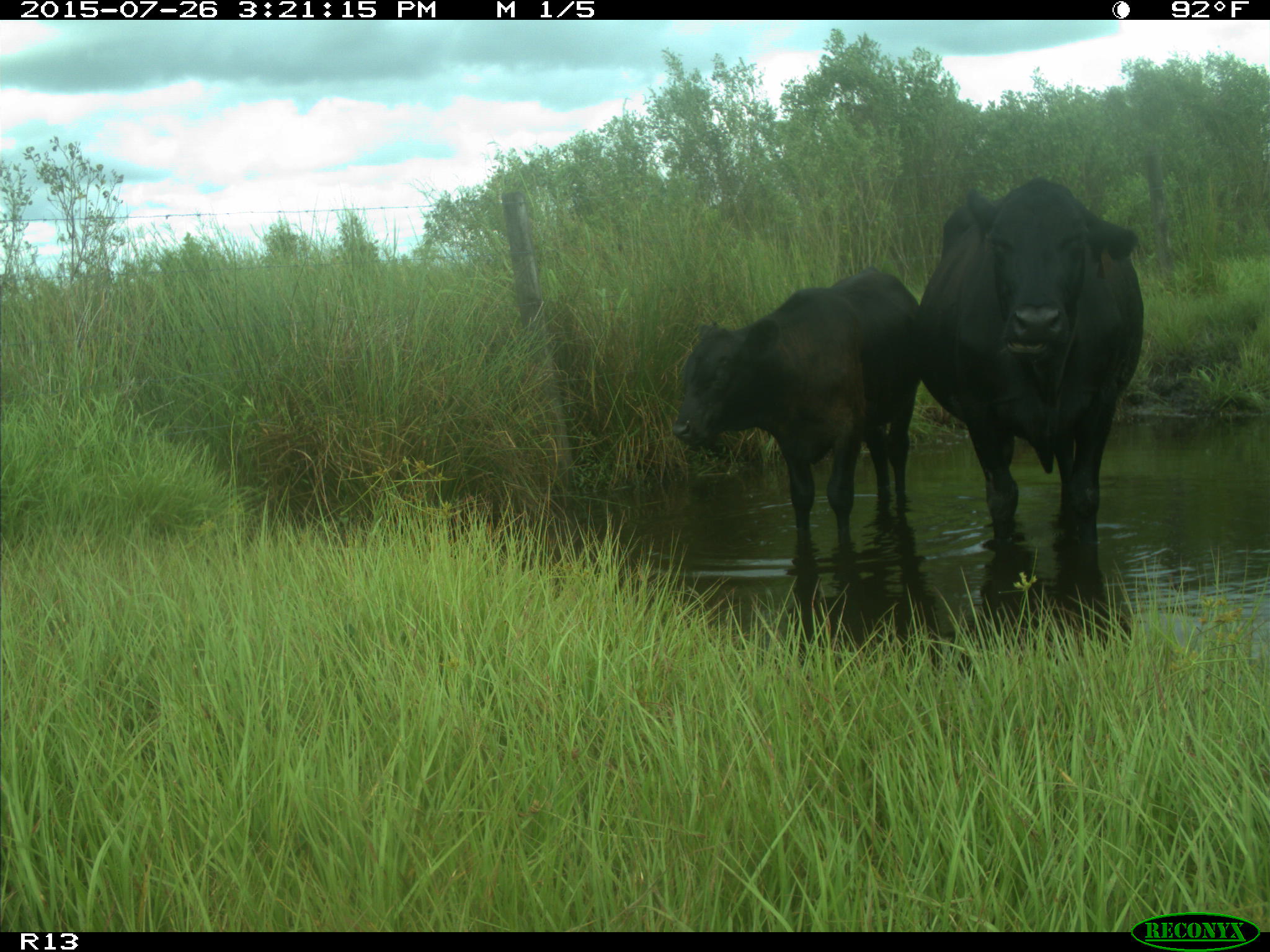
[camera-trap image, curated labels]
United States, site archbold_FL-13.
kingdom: Animalia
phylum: Chordata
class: Mammalia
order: Artiodactyla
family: Bovidae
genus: Bos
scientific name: Bos taurus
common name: domestic cow